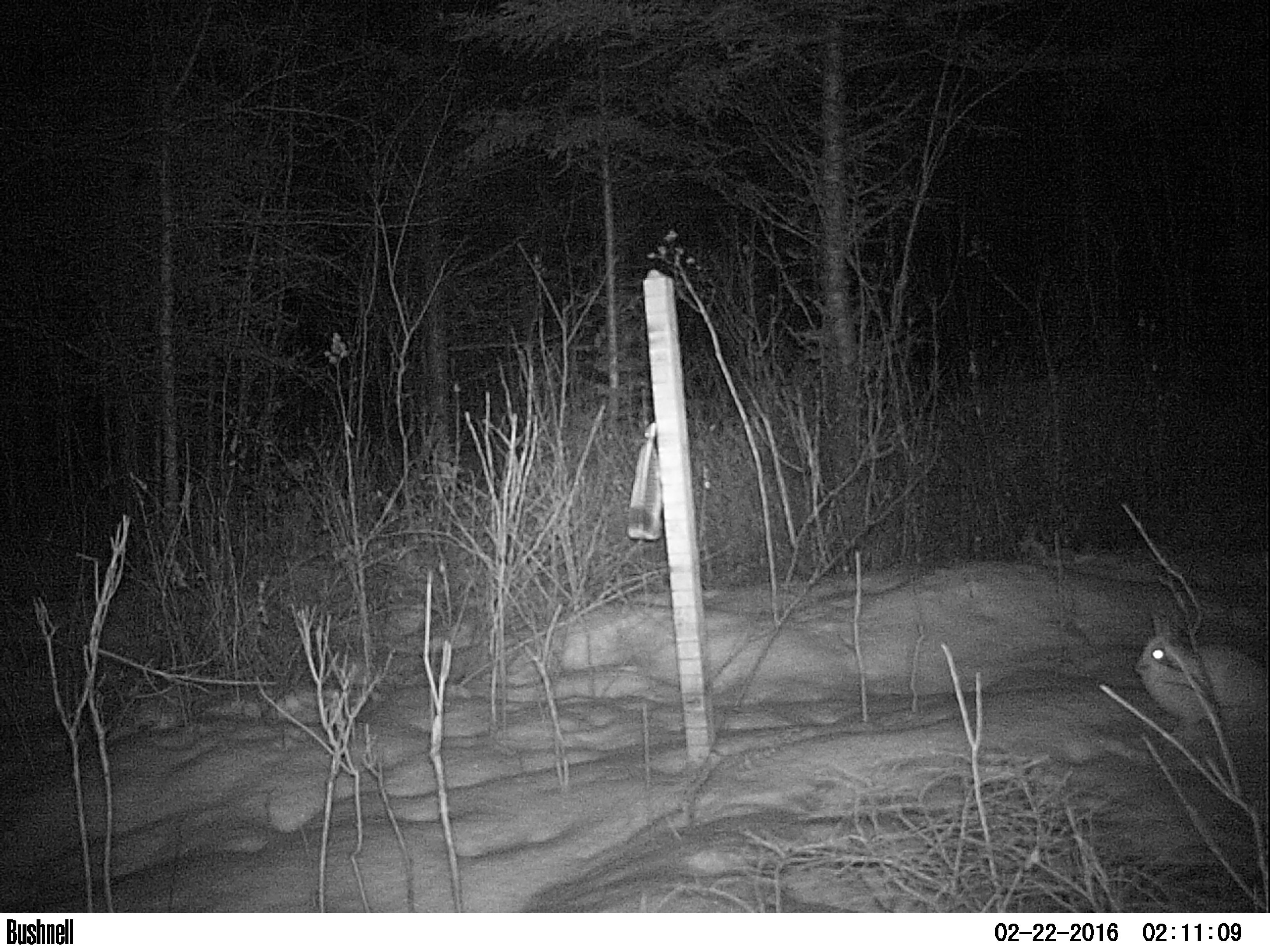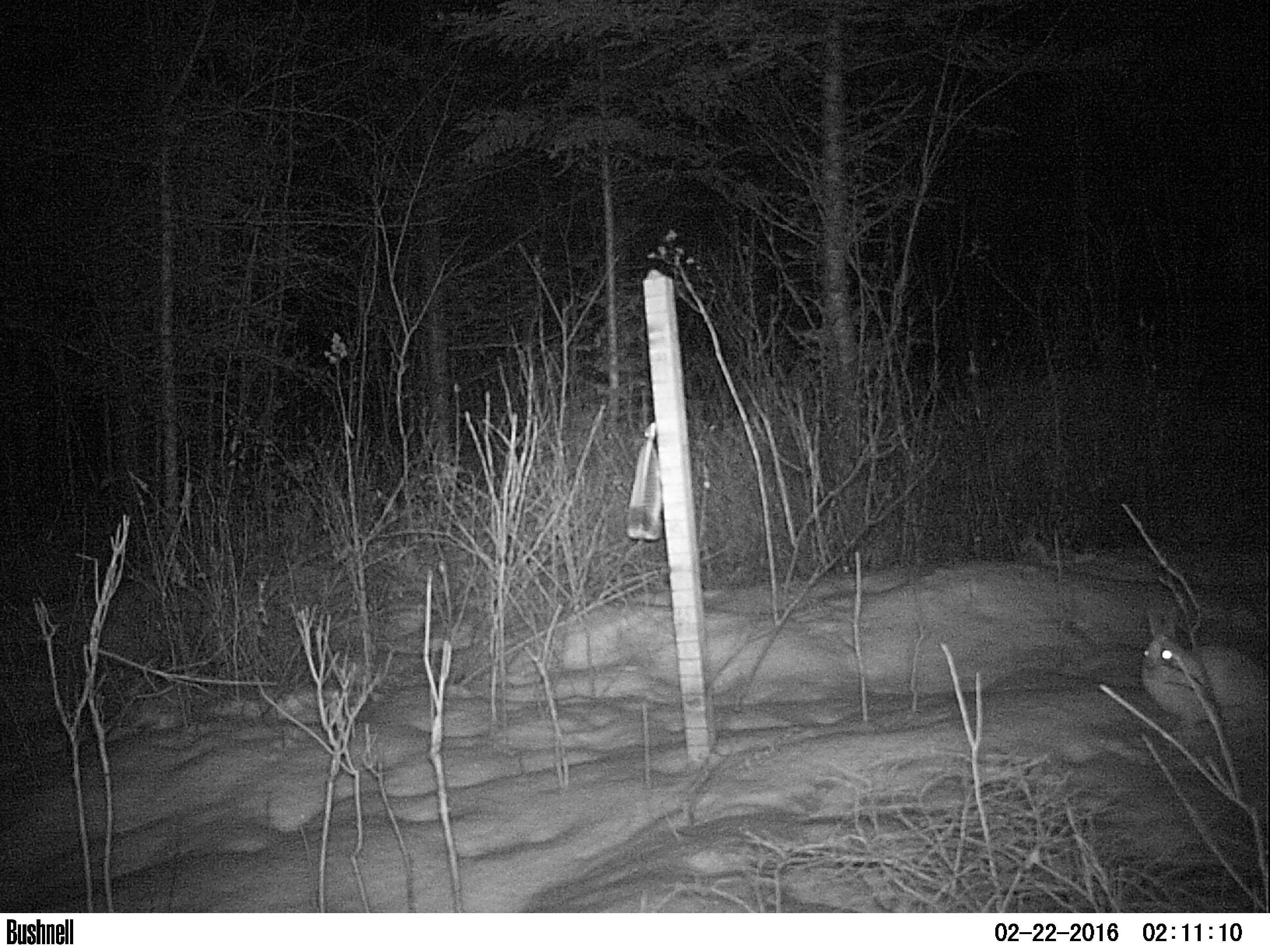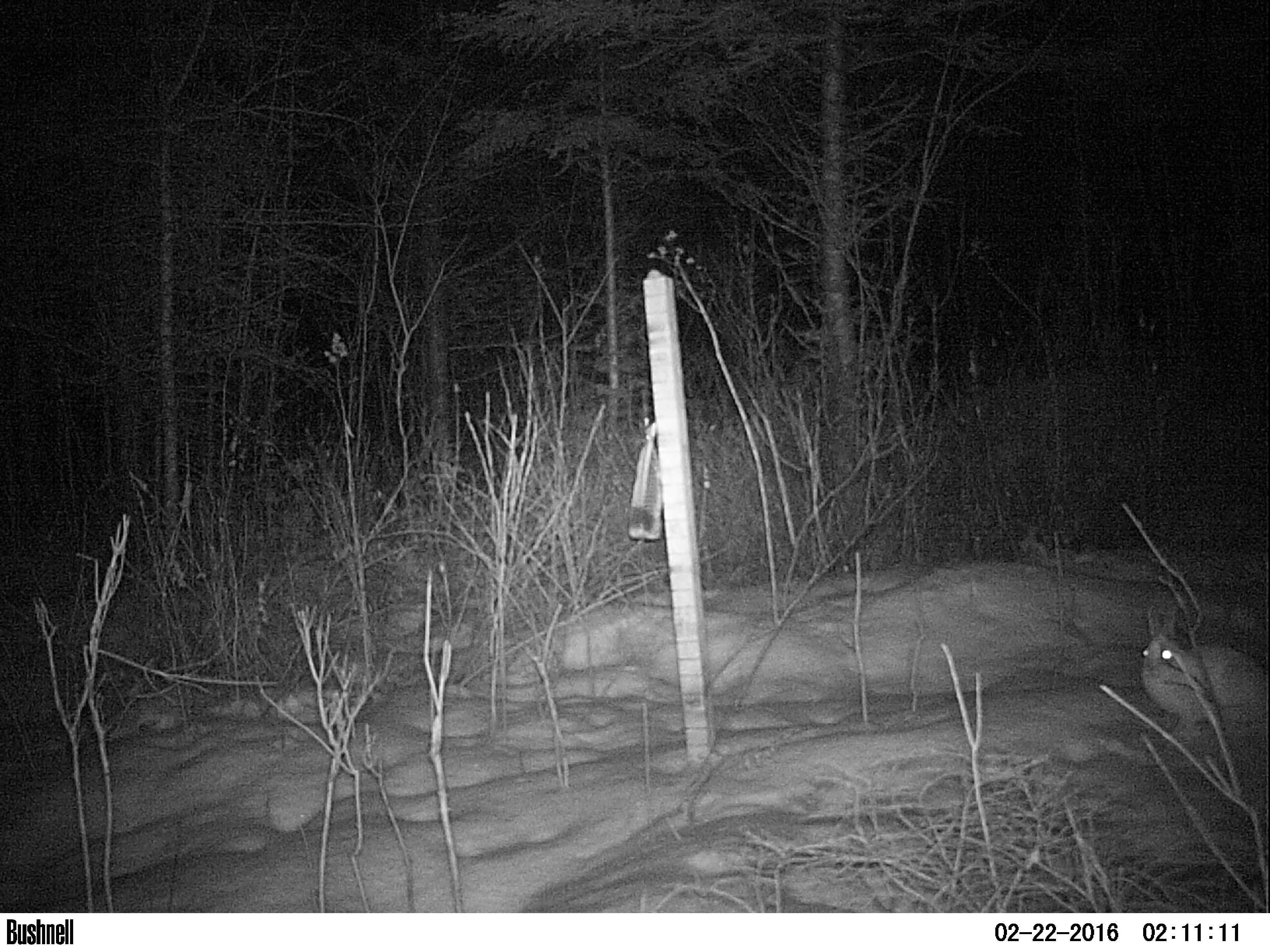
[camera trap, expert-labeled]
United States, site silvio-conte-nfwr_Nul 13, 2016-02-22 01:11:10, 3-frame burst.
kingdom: Animalia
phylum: Chordata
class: Mammalia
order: Lagomorpha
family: Leporidae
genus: Lepus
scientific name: Lepus americanus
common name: snowshoe hare